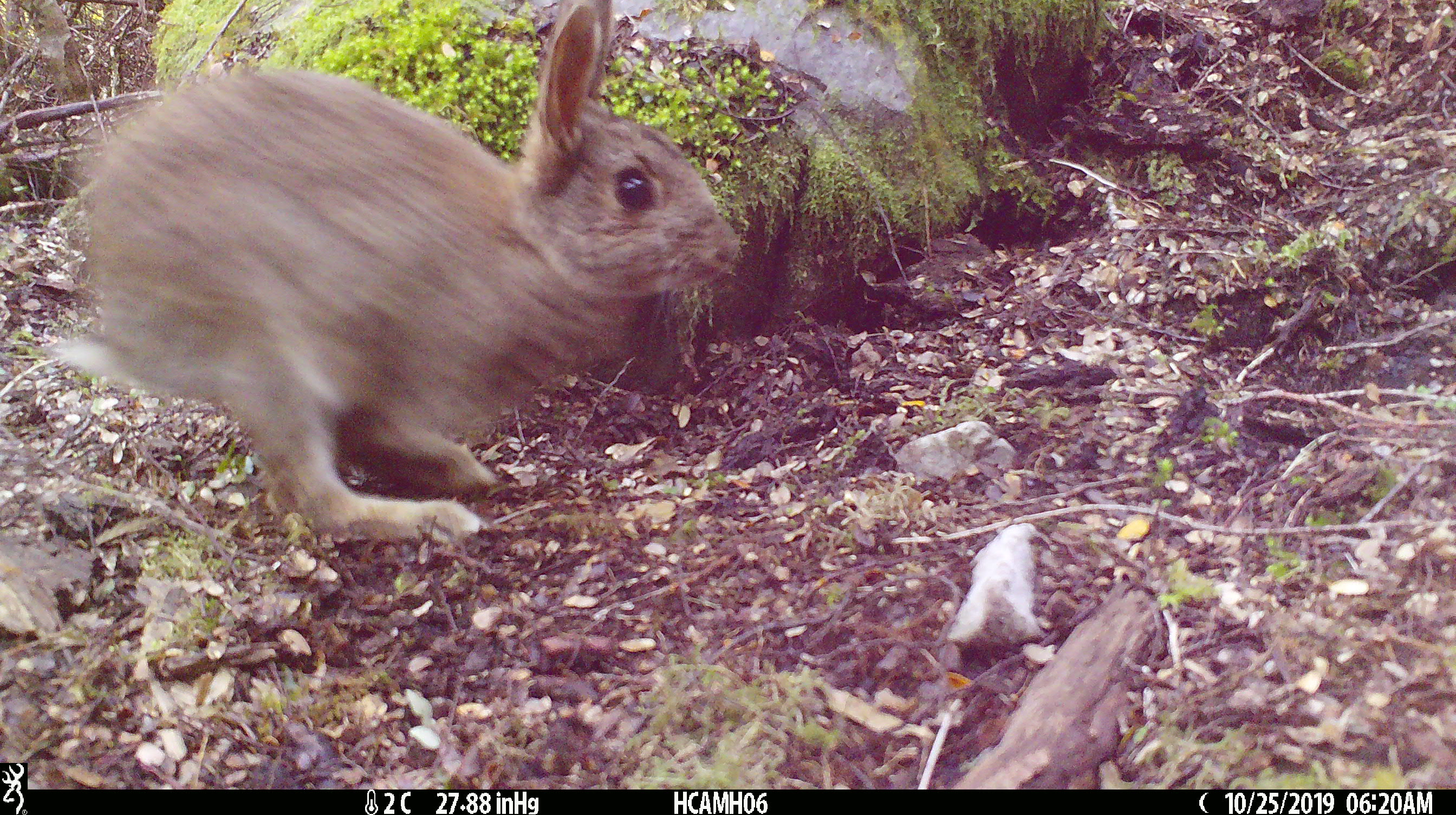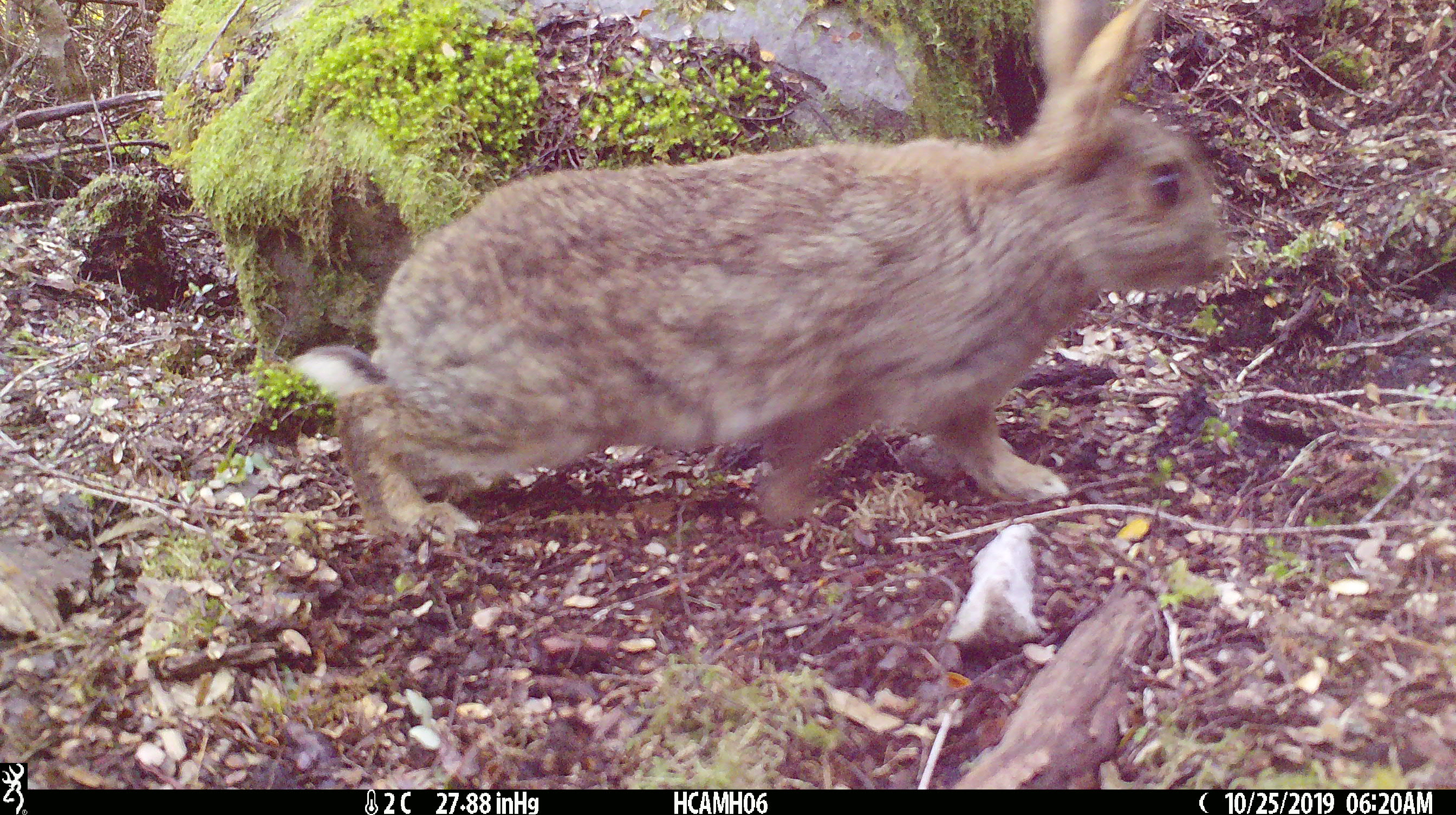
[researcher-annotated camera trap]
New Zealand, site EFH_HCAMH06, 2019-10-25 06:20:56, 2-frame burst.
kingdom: Animalia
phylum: Chordata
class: Mammalia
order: Lagomorpha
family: Leporidae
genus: Oryctolagus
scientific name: Oryctolagus cuniculus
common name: european rabbit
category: rabbit